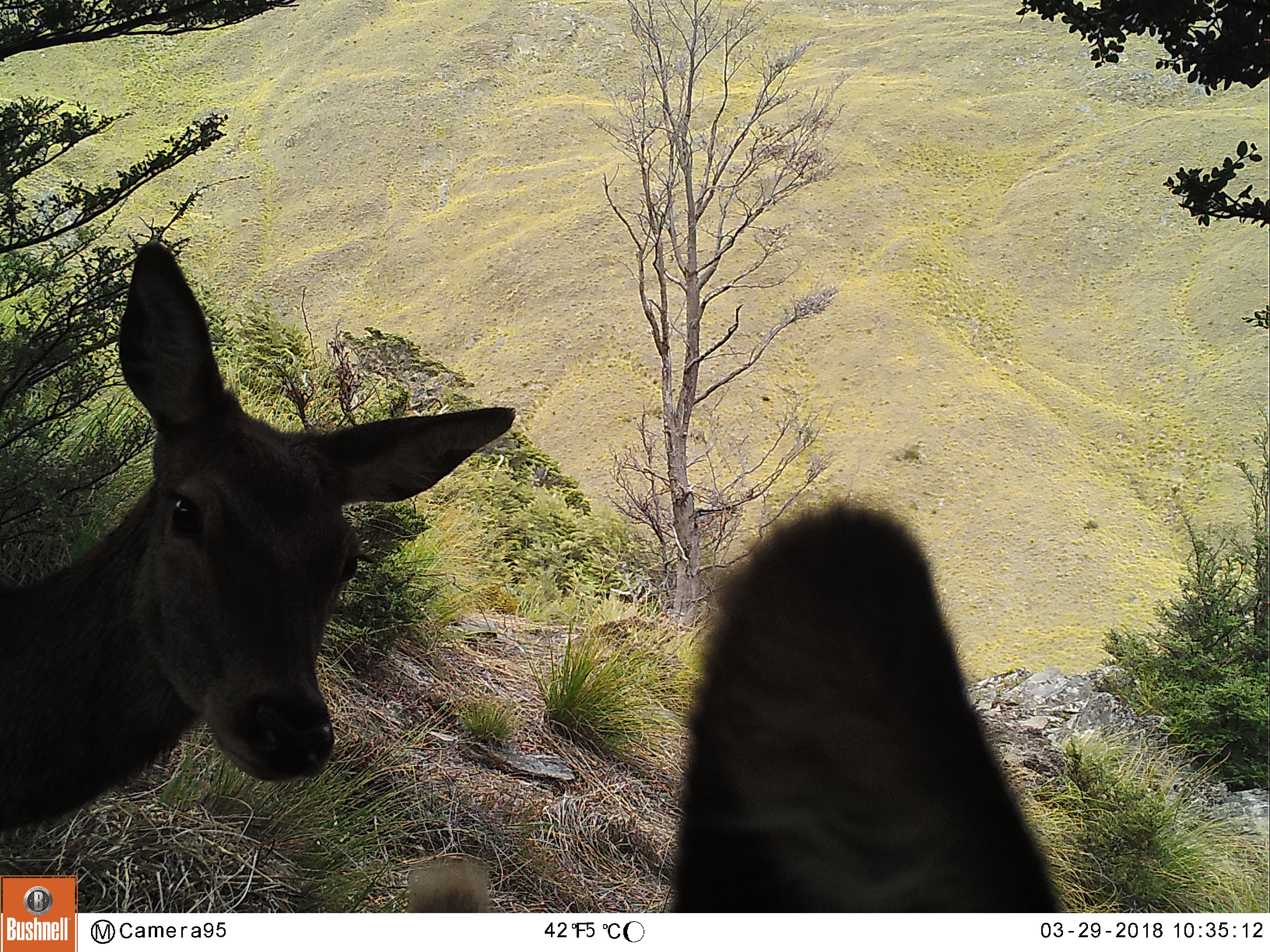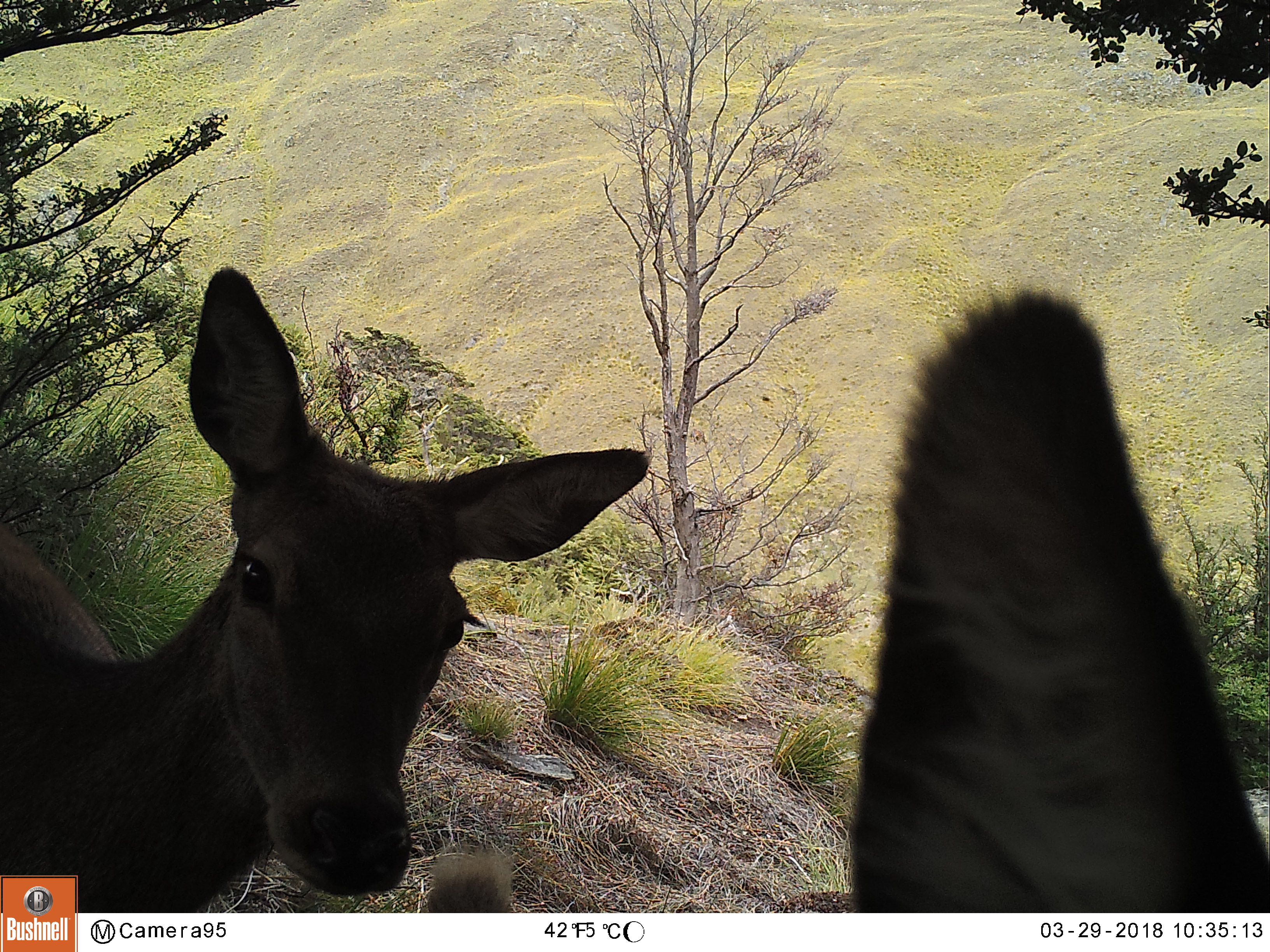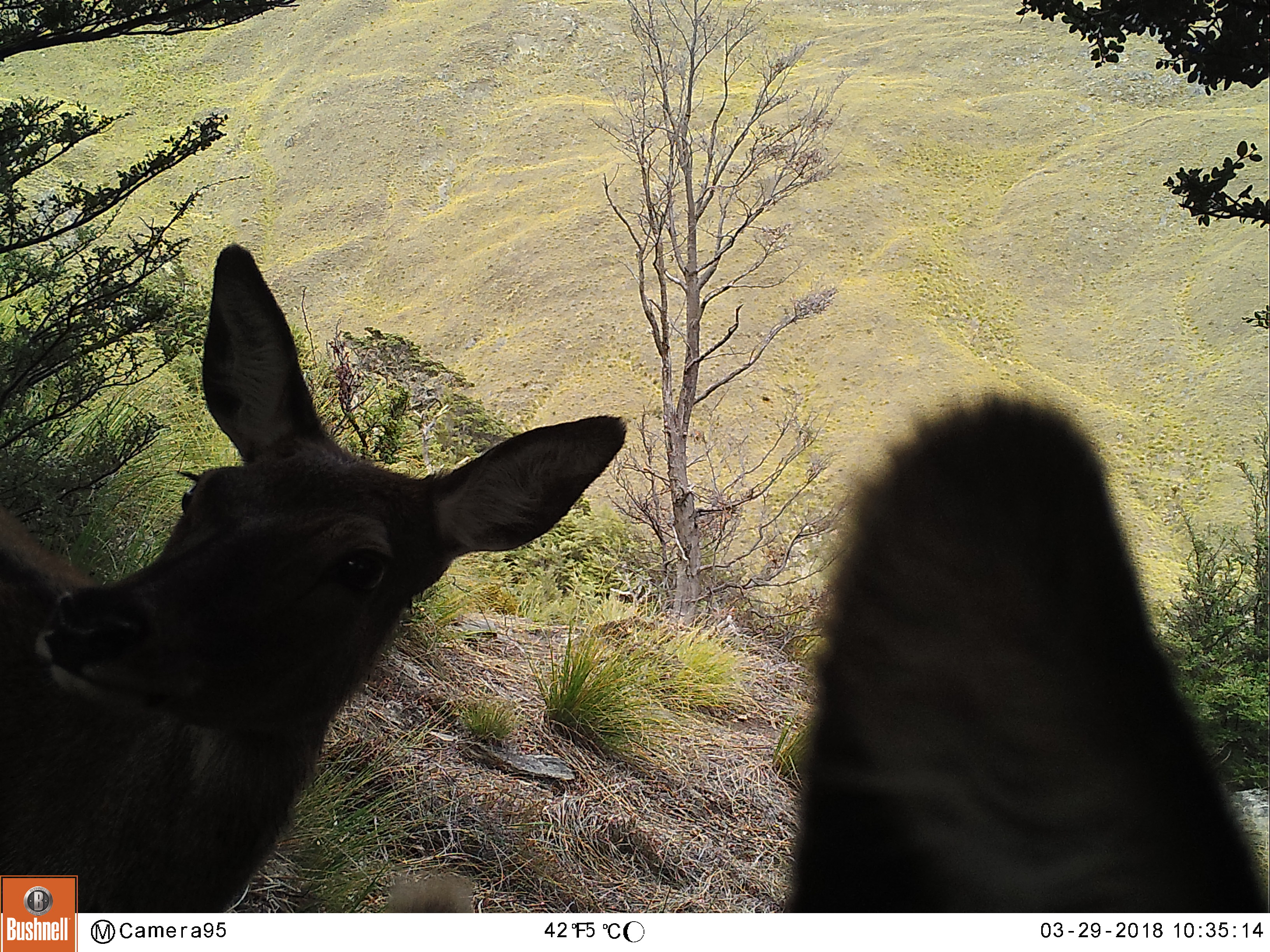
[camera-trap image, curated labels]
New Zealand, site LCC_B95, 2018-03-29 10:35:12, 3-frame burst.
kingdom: Animalia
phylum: Chordata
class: Mammalia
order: Artiodactyla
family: Cervidae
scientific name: Cervidae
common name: deer